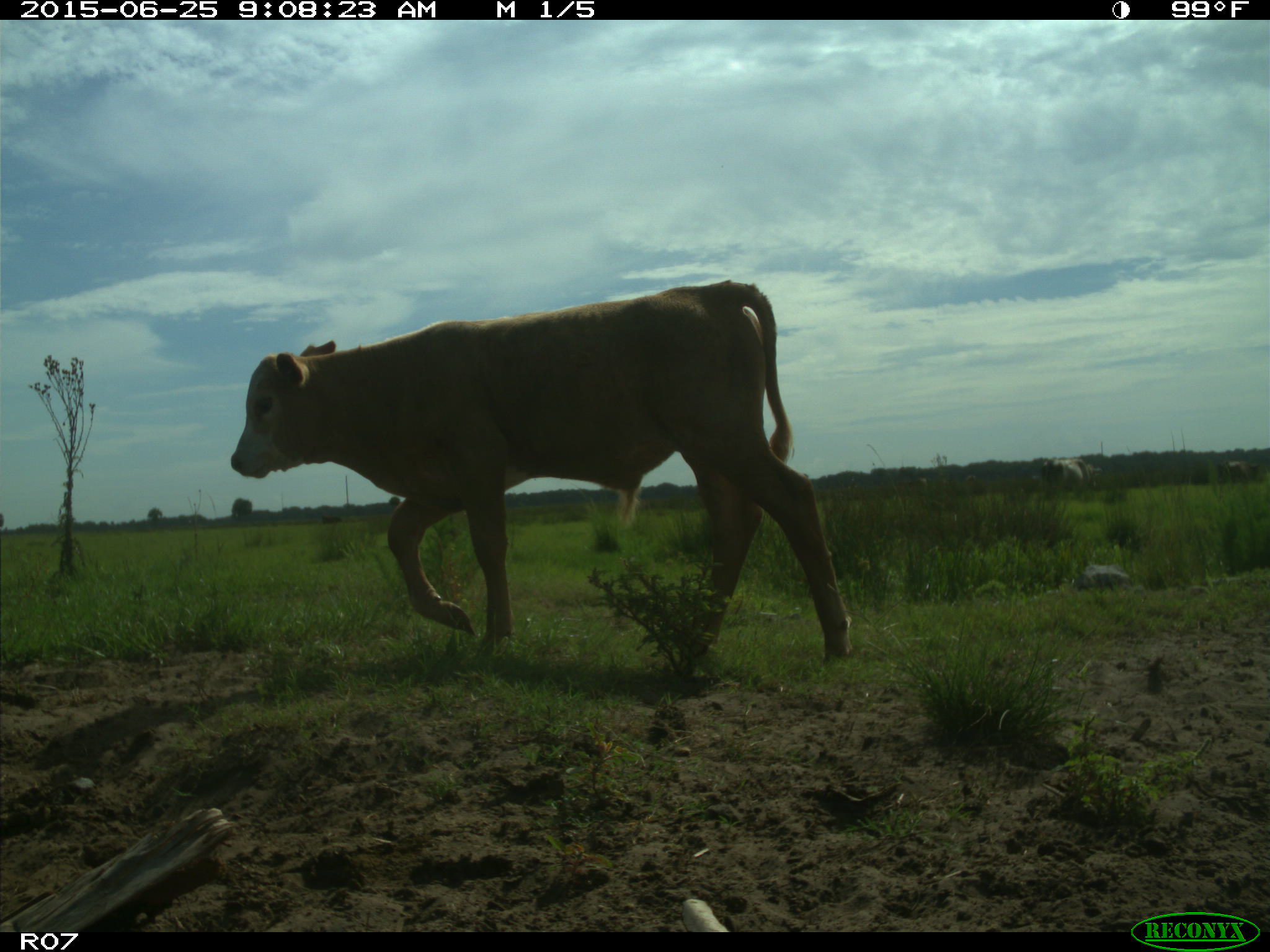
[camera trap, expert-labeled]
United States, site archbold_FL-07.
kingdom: Animalia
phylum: Chordata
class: Mammalia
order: Artiodactyla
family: Bovidae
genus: Bos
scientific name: Bos taurus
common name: domestic cow